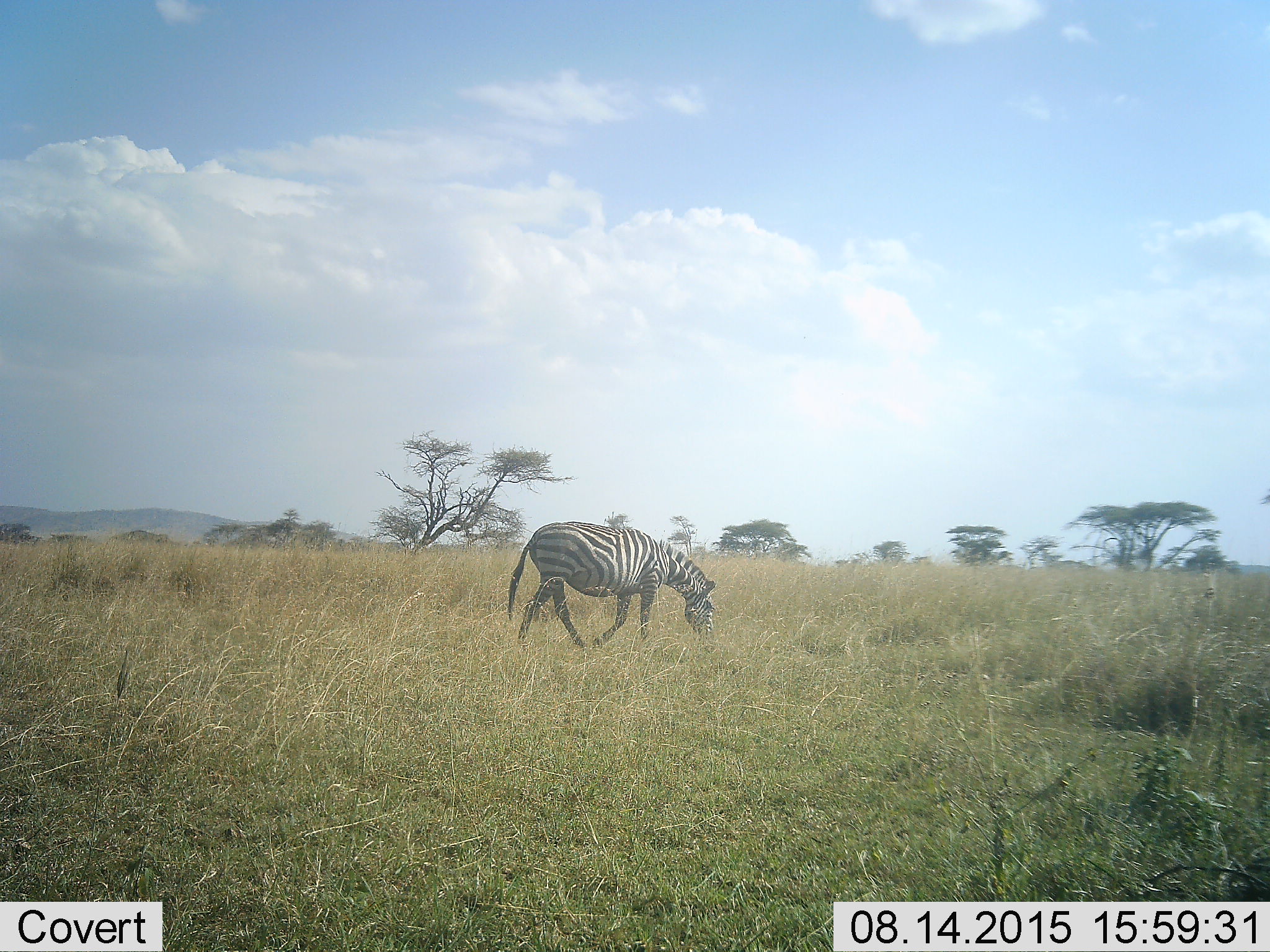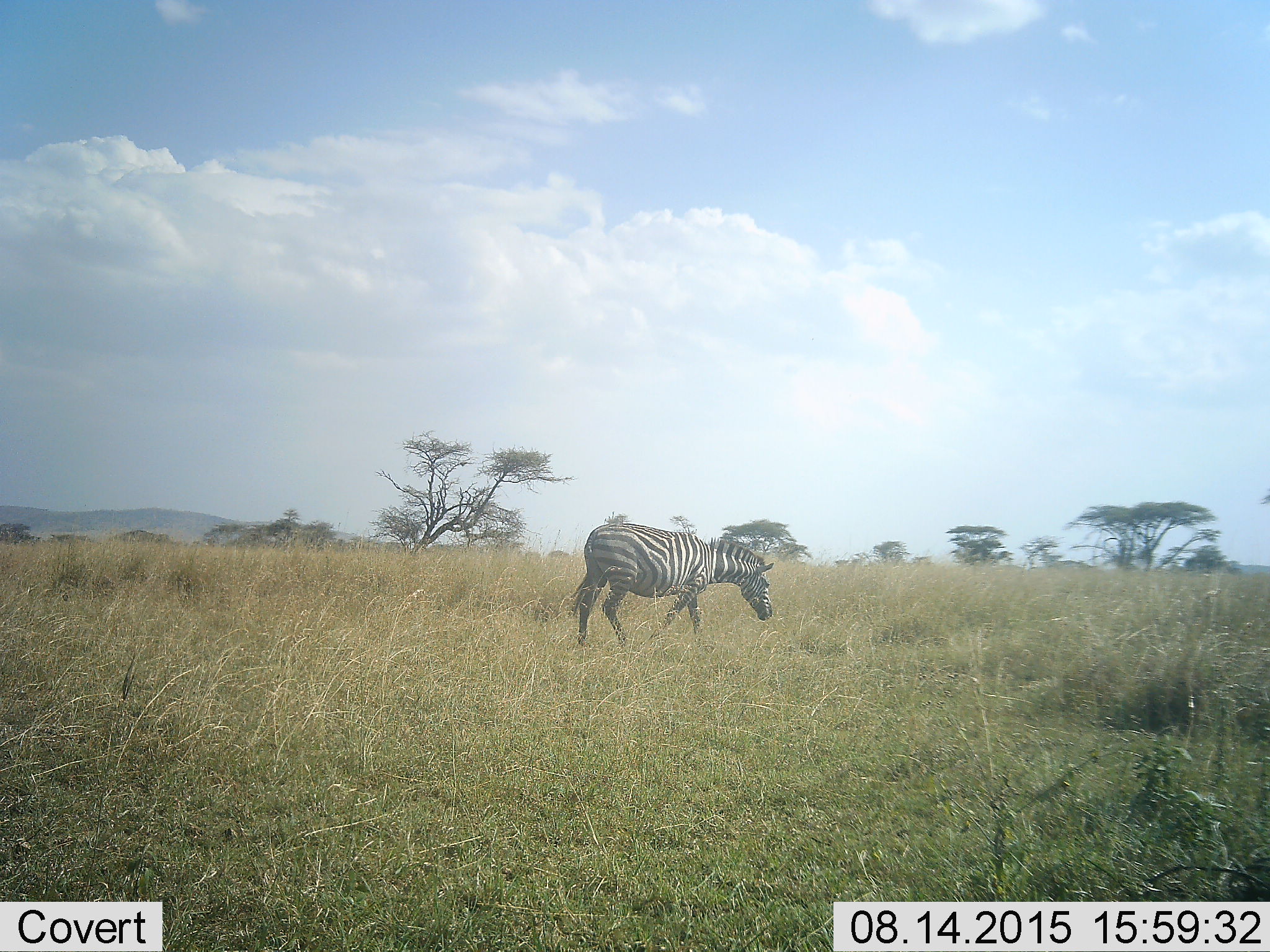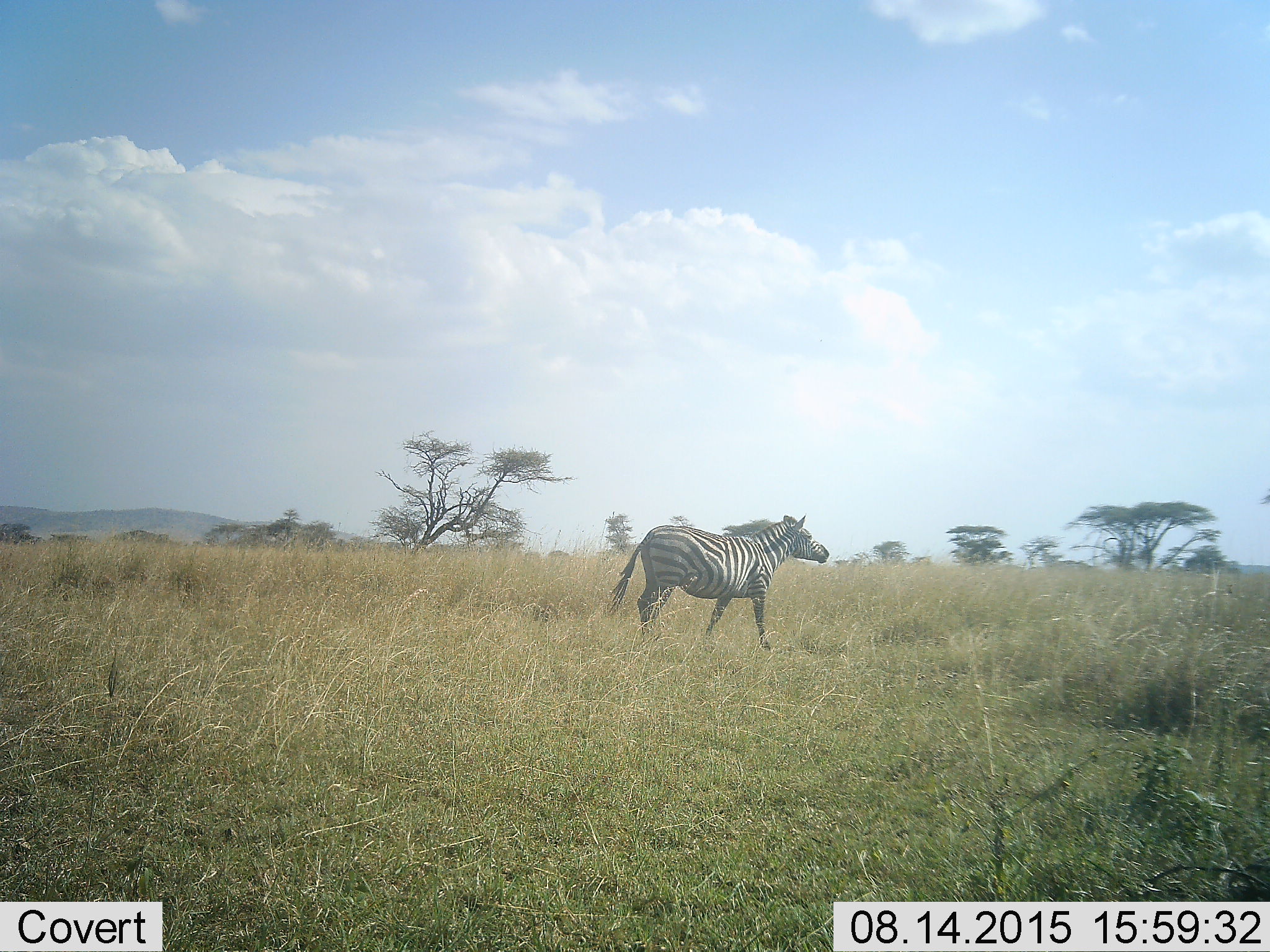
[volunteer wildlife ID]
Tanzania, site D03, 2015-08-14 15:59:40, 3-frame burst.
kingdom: Animalia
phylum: Chordata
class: Mammalia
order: Perissodactyla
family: Equidae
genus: Equus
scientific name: Equus quagga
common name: plains zebra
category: zebra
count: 1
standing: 12%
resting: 0%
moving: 75%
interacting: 0%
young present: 0%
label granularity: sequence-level